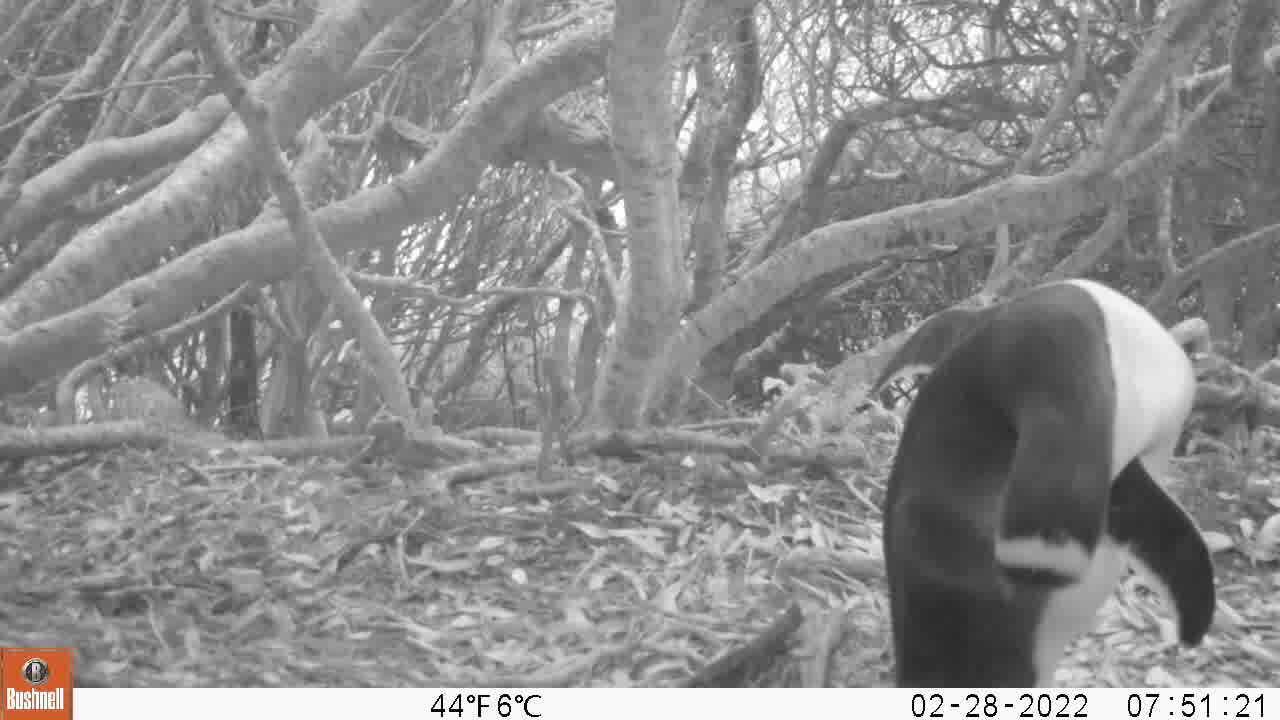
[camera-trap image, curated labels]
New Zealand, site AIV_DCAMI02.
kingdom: Animalia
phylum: Chordata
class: Aves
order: Sphenisciformes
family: Spheniscidae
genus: Megadyptes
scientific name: Megadyptes antipodes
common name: yellow-eyed penguin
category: yellow eyed penguin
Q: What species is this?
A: Yellow eyed penguin (yellow-eyed penguin) (Megadyptes antipodes).